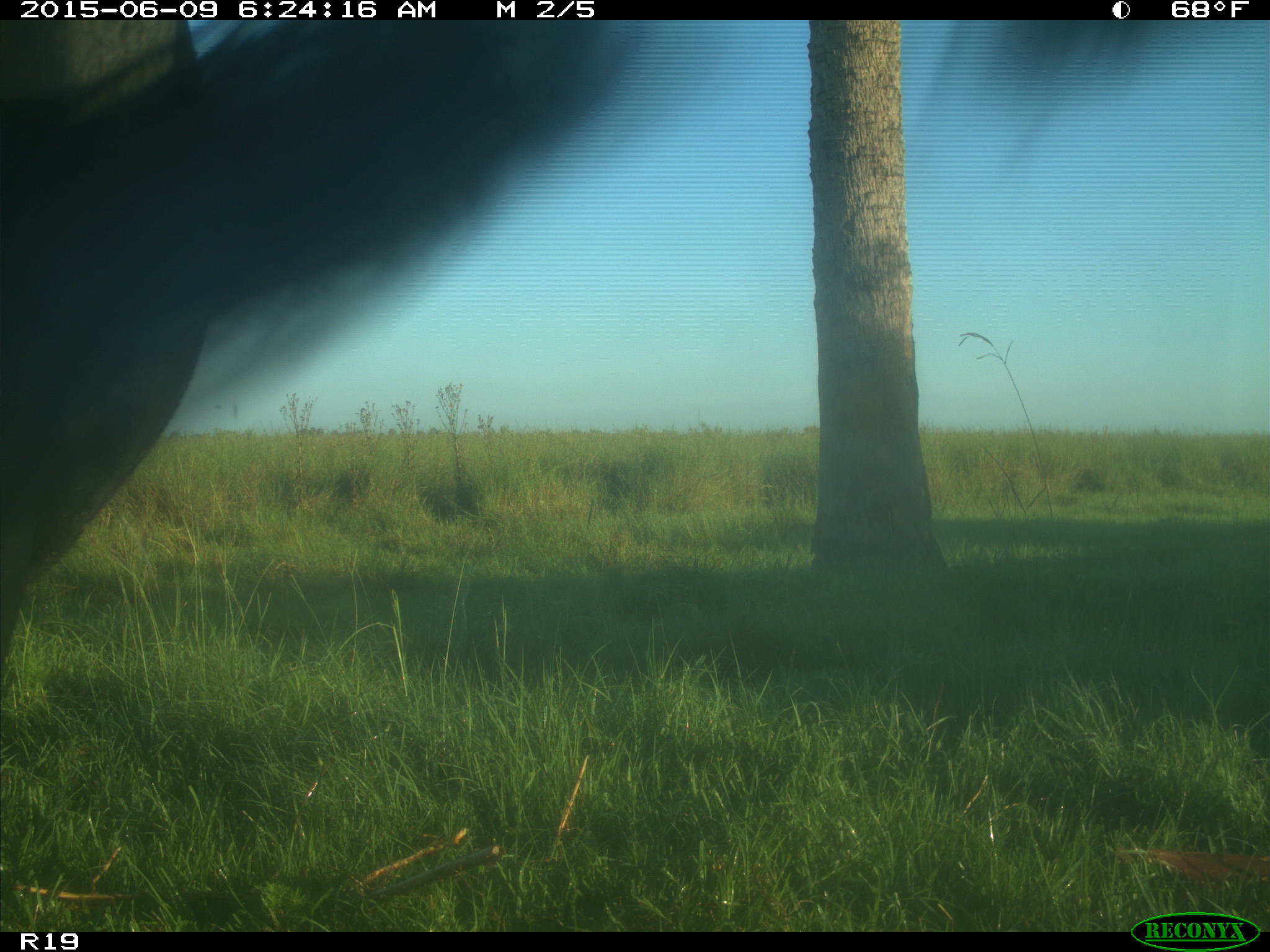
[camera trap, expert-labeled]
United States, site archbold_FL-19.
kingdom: Animalia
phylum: Chordata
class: Mammalia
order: Artiodactyla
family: Bovidae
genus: Bos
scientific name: Bos taurus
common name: domestic cow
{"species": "Bos taurus (domestic cow)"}